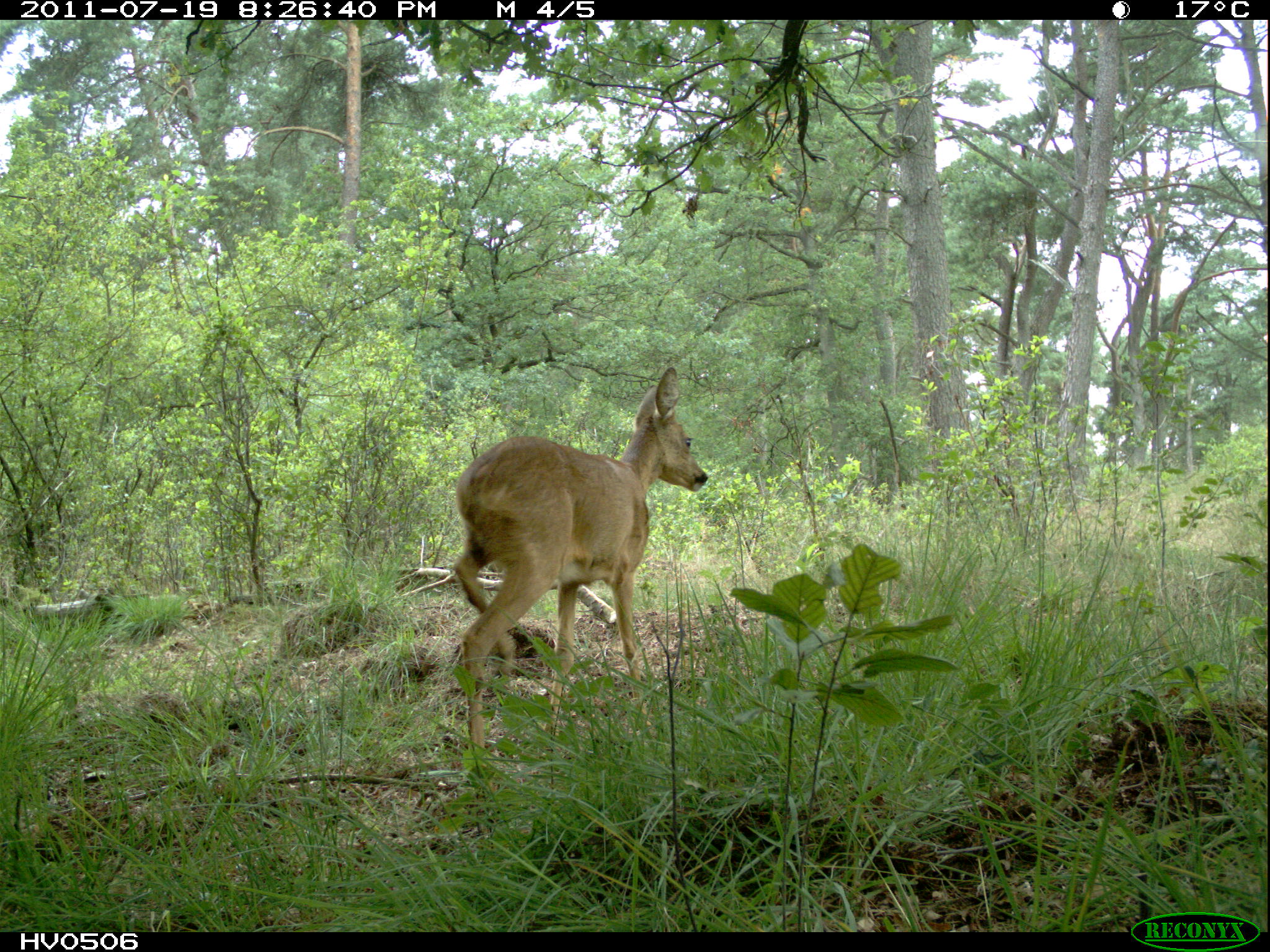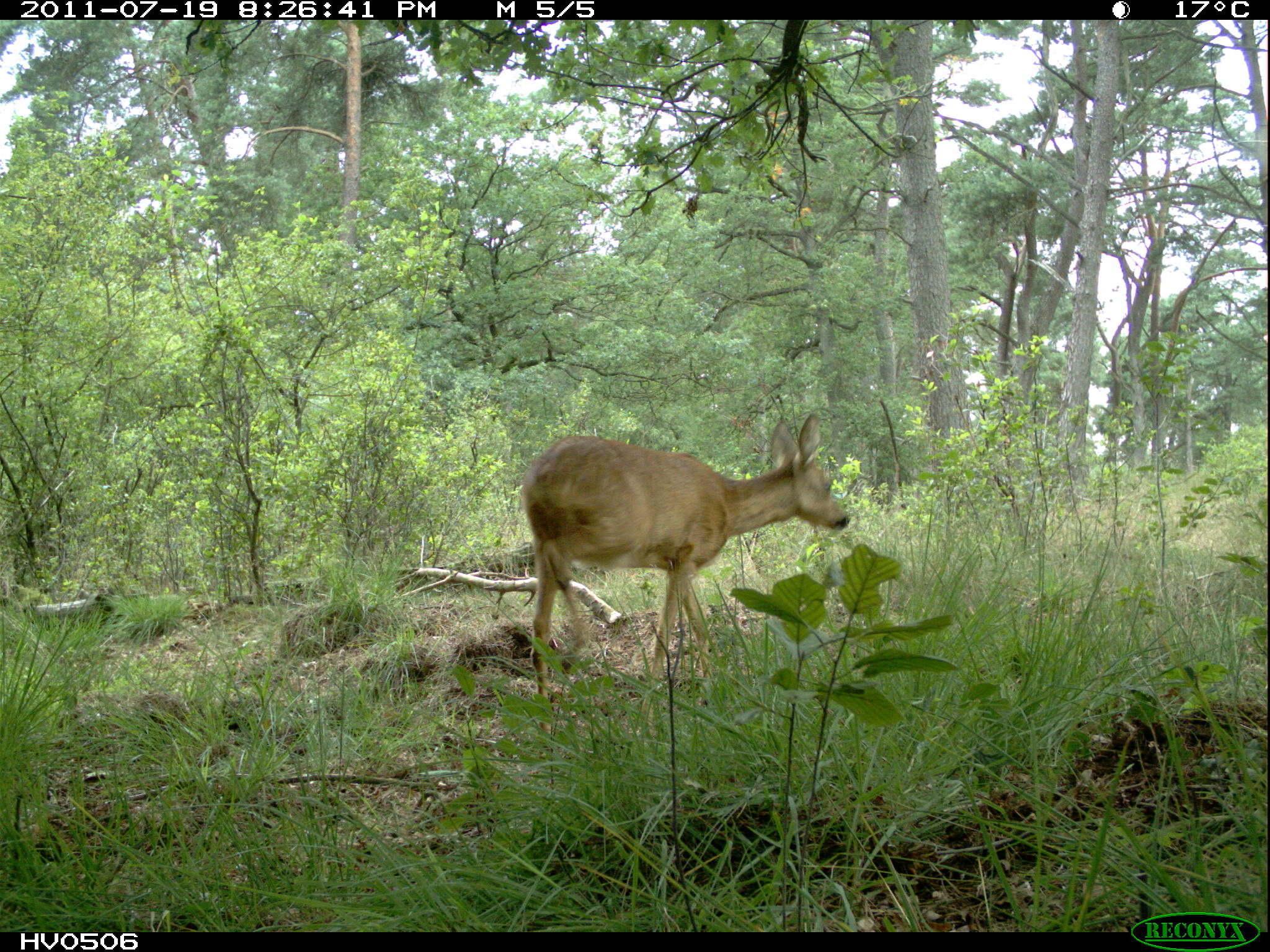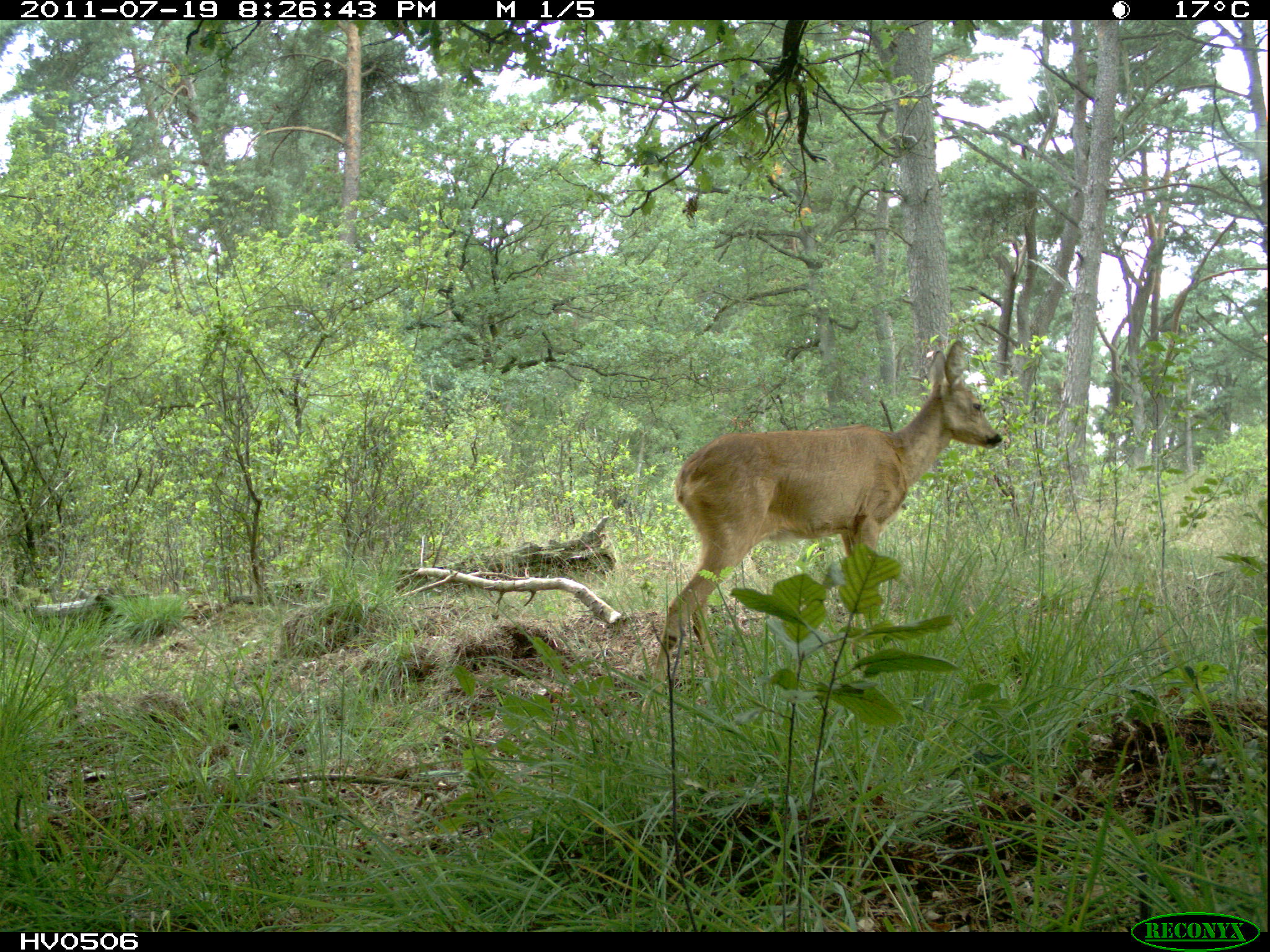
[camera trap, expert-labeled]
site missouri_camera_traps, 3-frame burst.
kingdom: Animalia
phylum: Chordata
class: Mammalia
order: Artiodactyla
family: Cervidae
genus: Capreolus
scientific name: Capreolus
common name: roe deer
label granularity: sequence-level